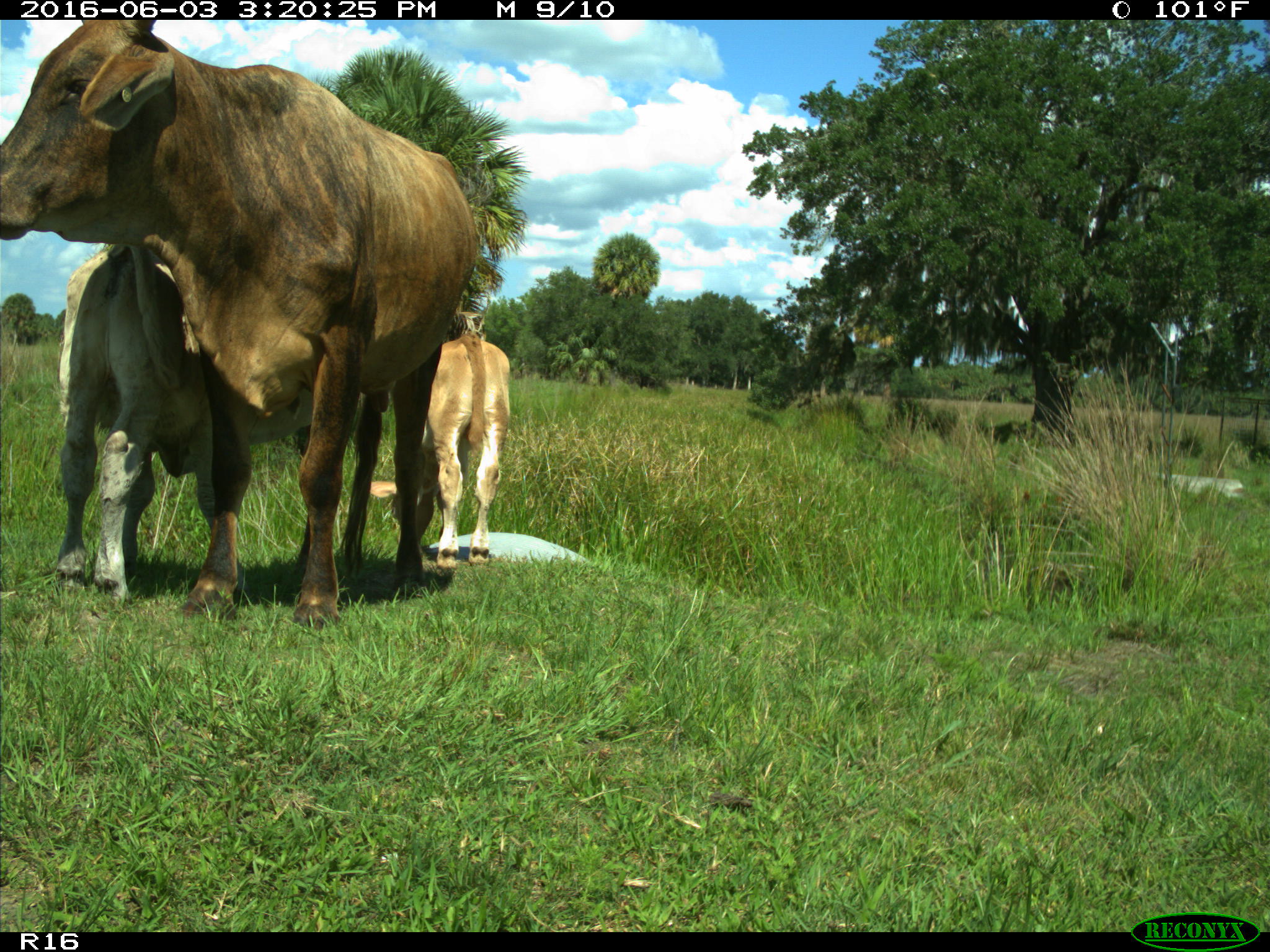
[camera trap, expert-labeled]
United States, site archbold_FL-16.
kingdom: Animalia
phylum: Chordata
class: Mammalia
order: Artiodactyla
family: Bovidae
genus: Bos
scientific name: Bos taurus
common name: domestic cow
Bos taurus (domestic cow).